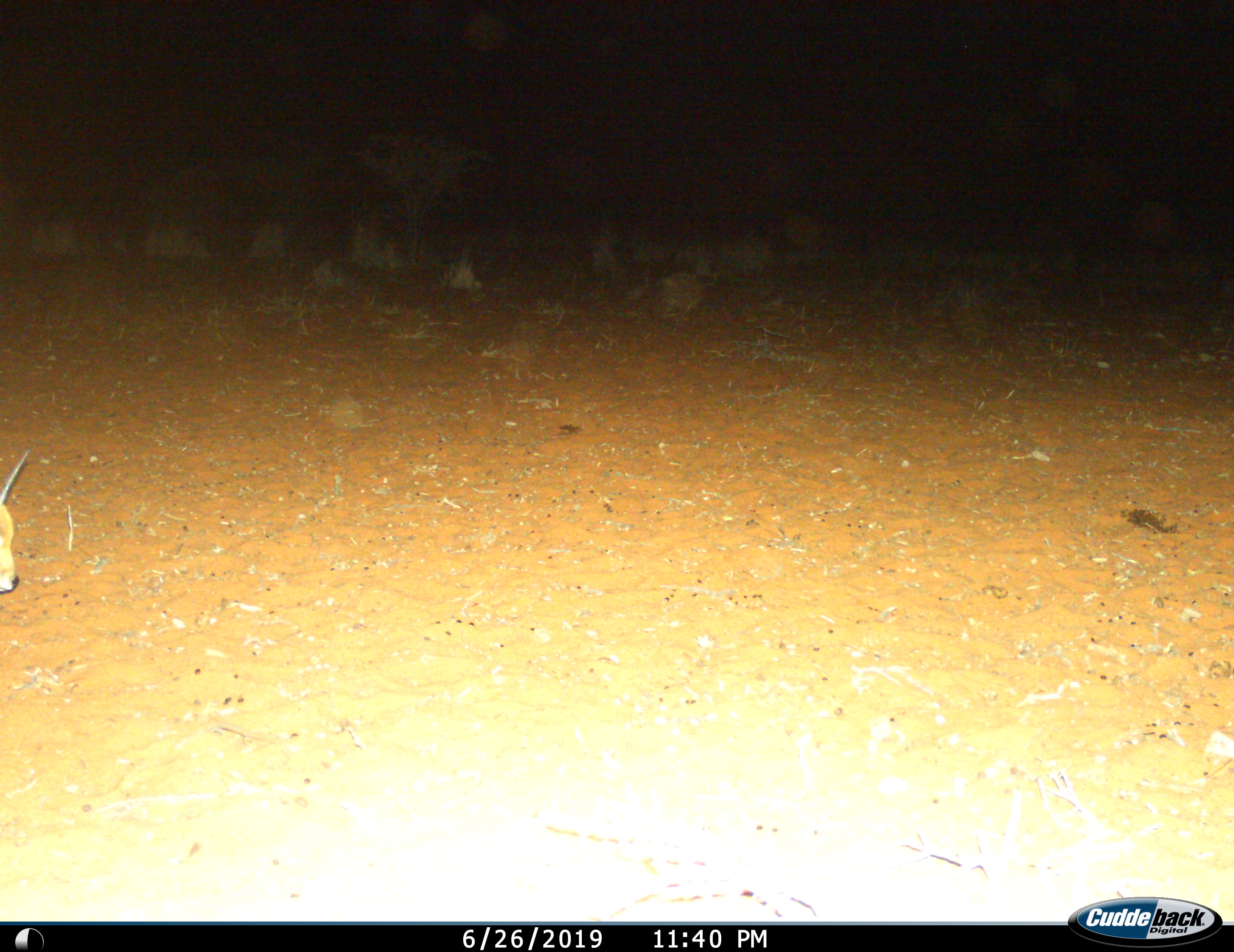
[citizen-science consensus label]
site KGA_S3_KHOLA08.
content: unidentified animal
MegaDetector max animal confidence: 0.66